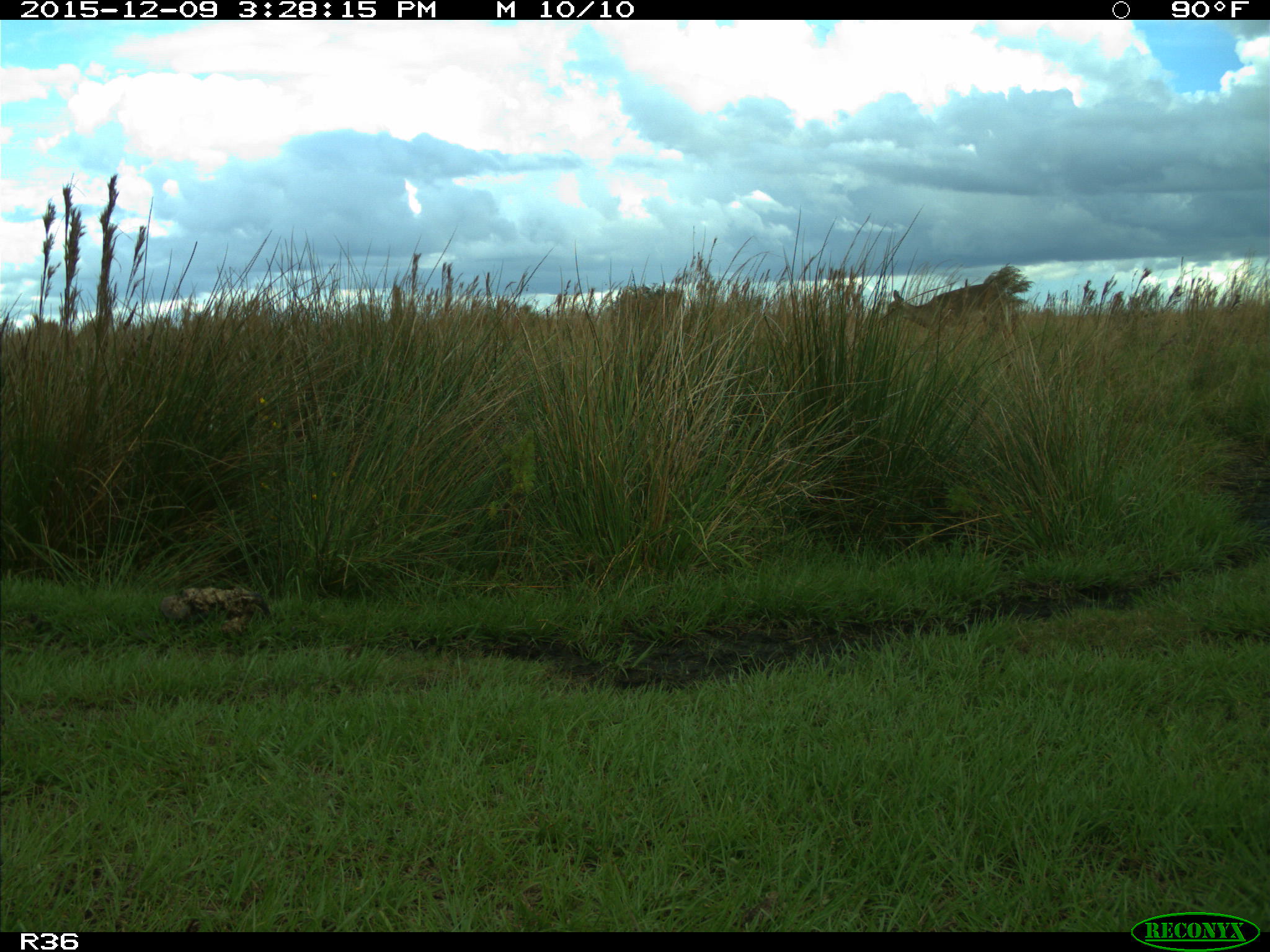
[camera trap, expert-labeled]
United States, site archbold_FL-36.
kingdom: Animalia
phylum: Chordata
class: Mammalia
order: Artiodactyla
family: Cervidae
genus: Odocoileus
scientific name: Odocoileus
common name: deer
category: unidentified deer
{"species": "unidentified deer (deer) (Odocoileus)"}